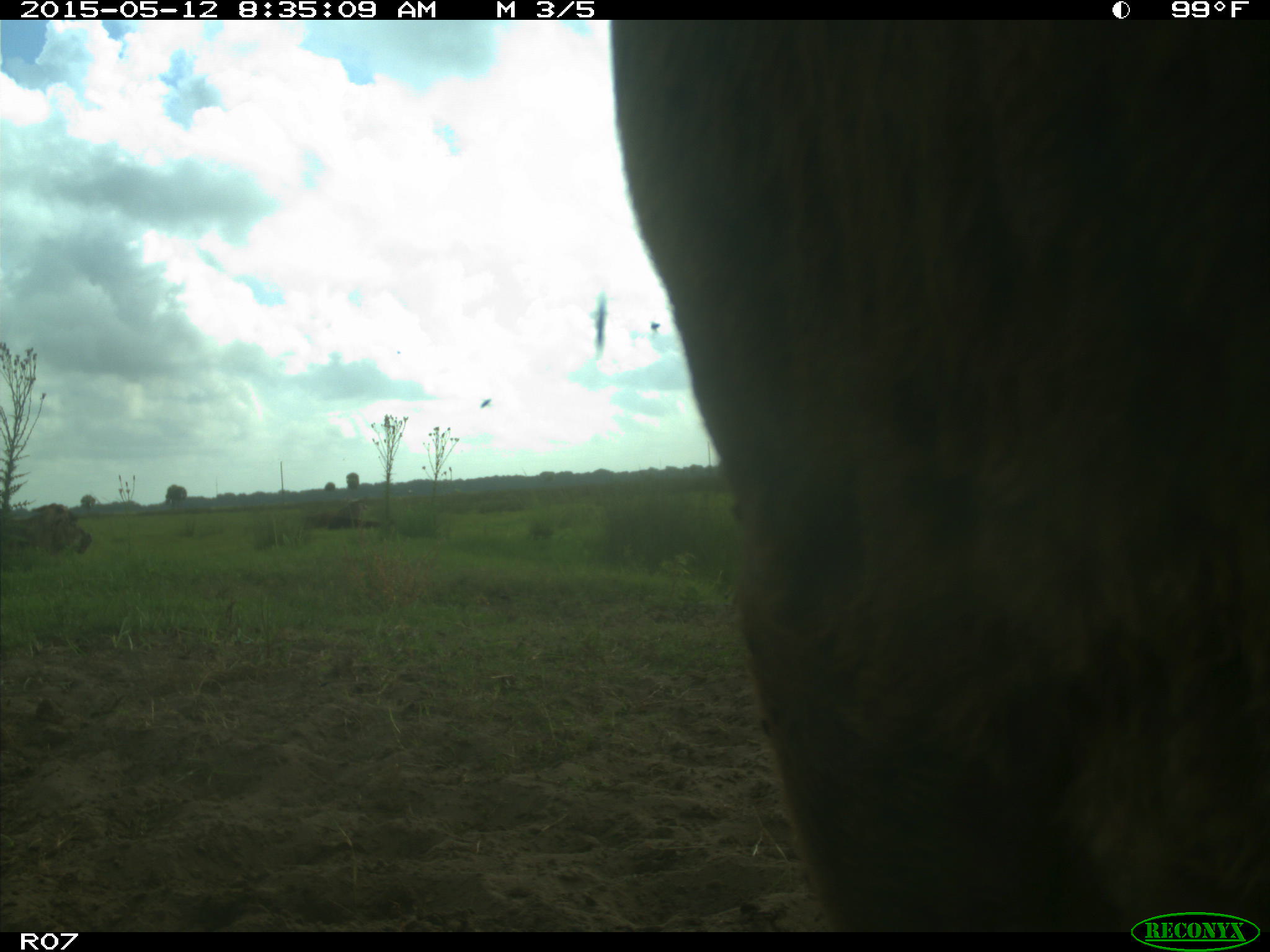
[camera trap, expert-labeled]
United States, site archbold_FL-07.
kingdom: Animalia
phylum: Chordata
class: Mammalia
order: Artiodactyla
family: Bovidae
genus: Bos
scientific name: Bos taurus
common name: domestic cow